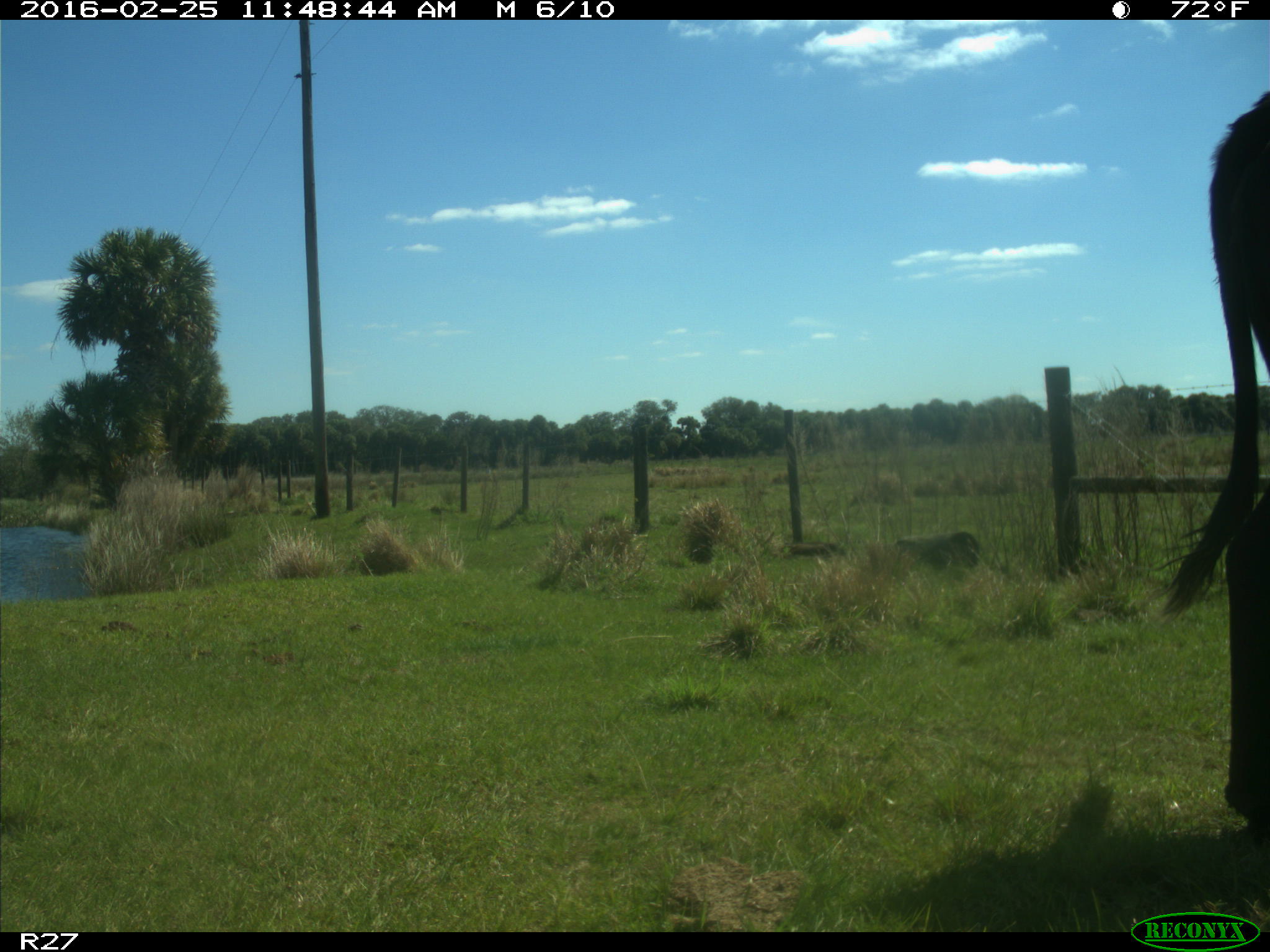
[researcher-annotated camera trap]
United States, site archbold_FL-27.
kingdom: Animalia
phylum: Chordata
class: Mammalia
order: Artiodactyla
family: Bovidae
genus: Bos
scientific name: Bos taurus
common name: domestic cow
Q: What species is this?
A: Bos taurus (domestic cow).